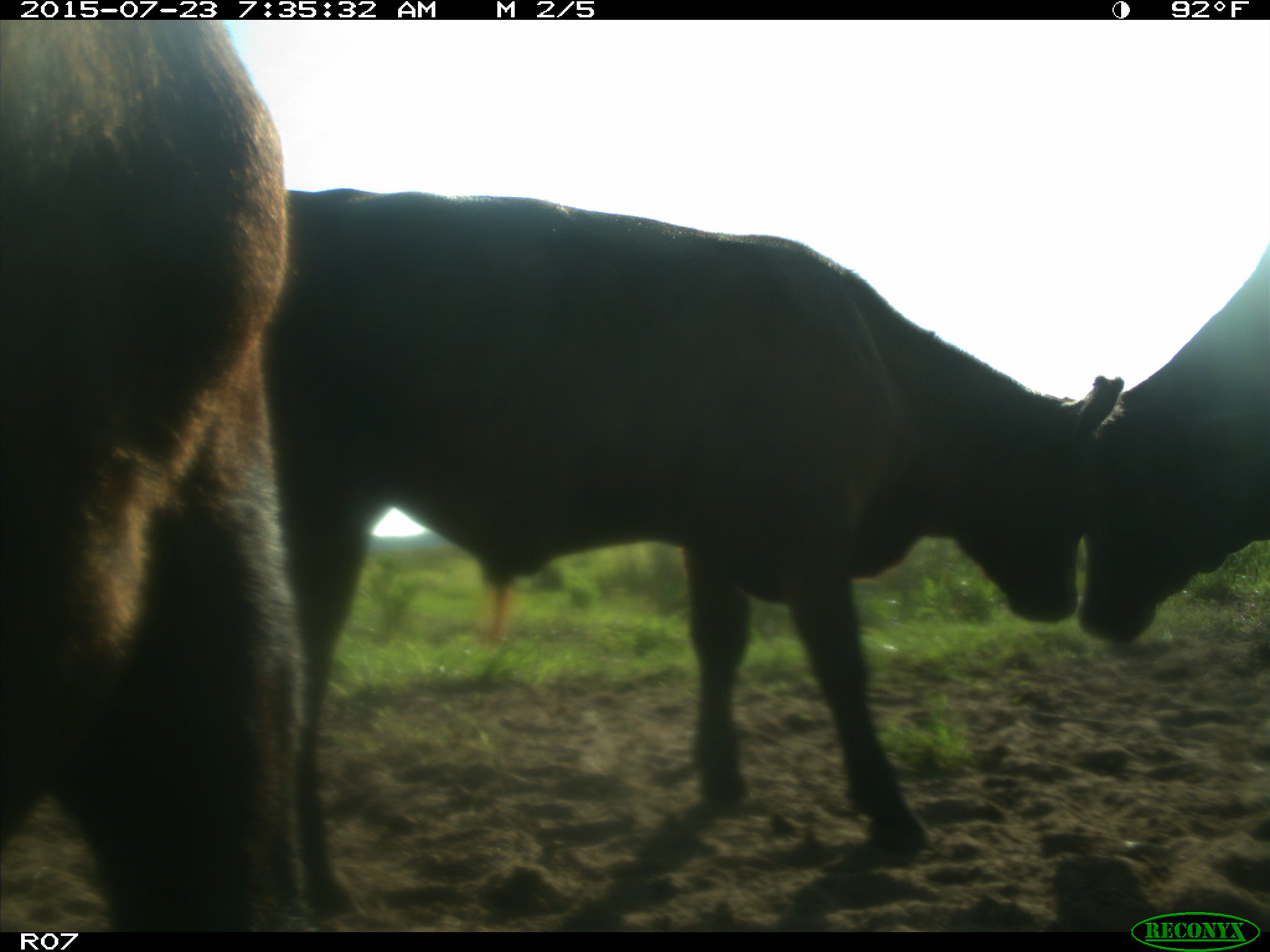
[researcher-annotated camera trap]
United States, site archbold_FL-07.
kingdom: Animalia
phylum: Chordata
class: Mammalia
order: Artiodactyla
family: Bovidae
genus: Bos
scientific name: Bos taurus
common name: domestic cow